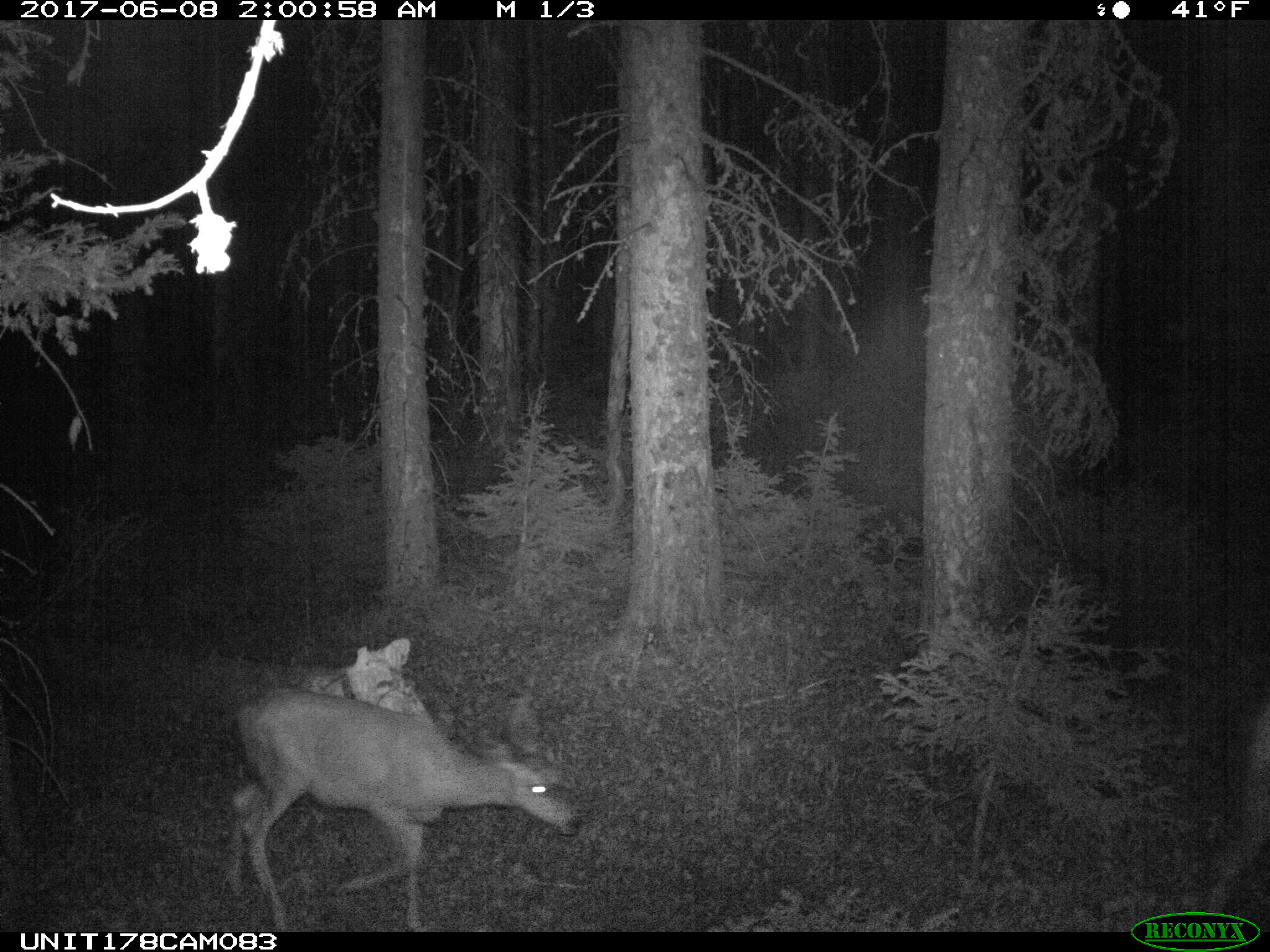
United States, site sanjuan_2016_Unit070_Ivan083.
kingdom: Animalia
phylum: Chordata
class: Mammalia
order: Artiodactyla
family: Cervidae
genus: Odocoileus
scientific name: Odocoileus hemionus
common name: mule deer